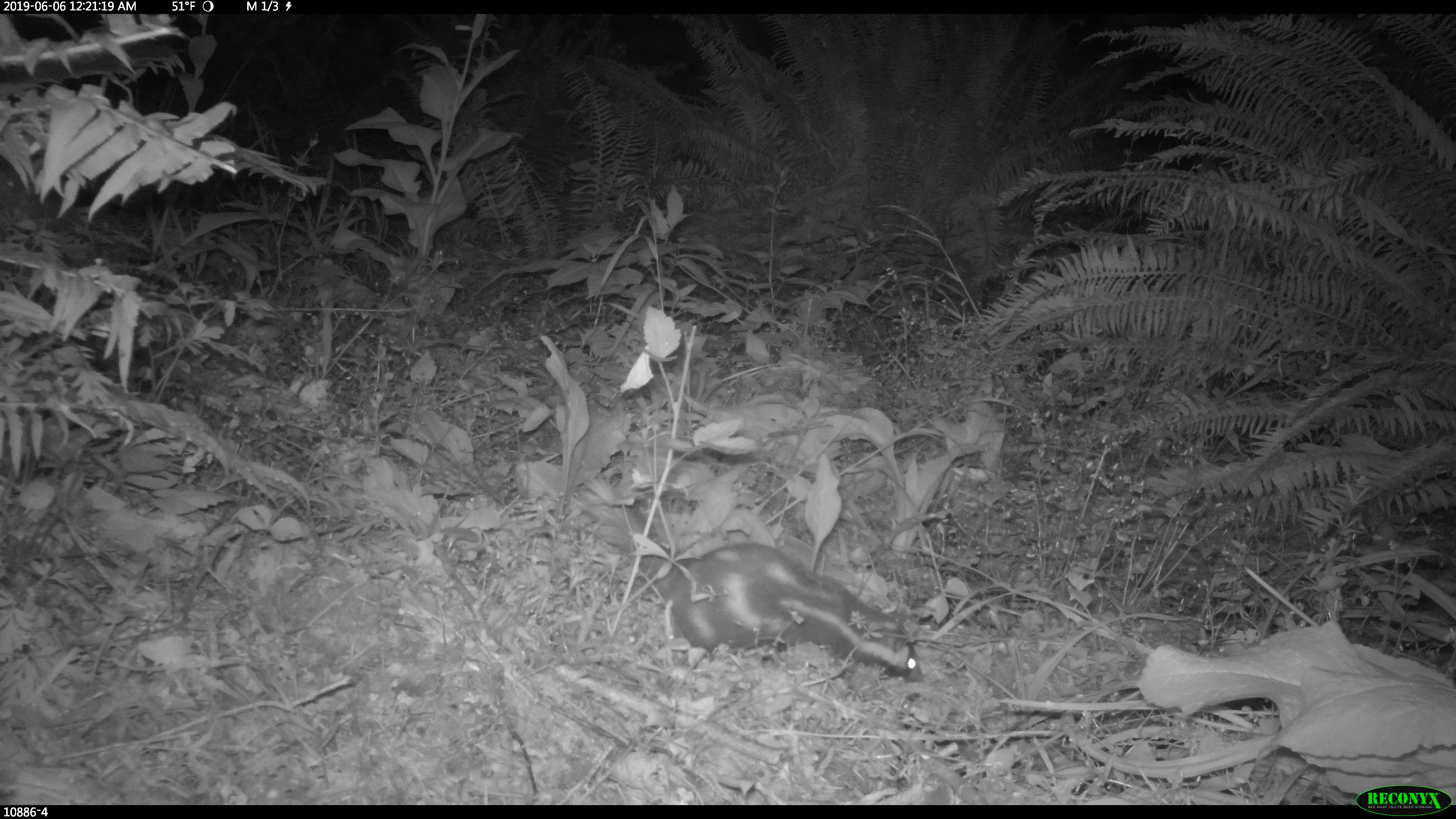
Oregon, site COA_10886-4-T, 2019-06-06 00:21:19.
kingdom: Animalia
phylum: Chordata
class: Mammalia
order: Carnivora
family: Mephitidae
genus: Spilogale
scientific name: Spilogale gracilis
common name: western spotted skunk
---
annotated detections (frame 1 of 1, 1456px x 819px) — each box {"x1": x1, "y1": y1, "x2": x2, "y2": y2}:
western spotted skunk: {"x1": 579, "y1": 479, "x2": 923, "y2": 689}